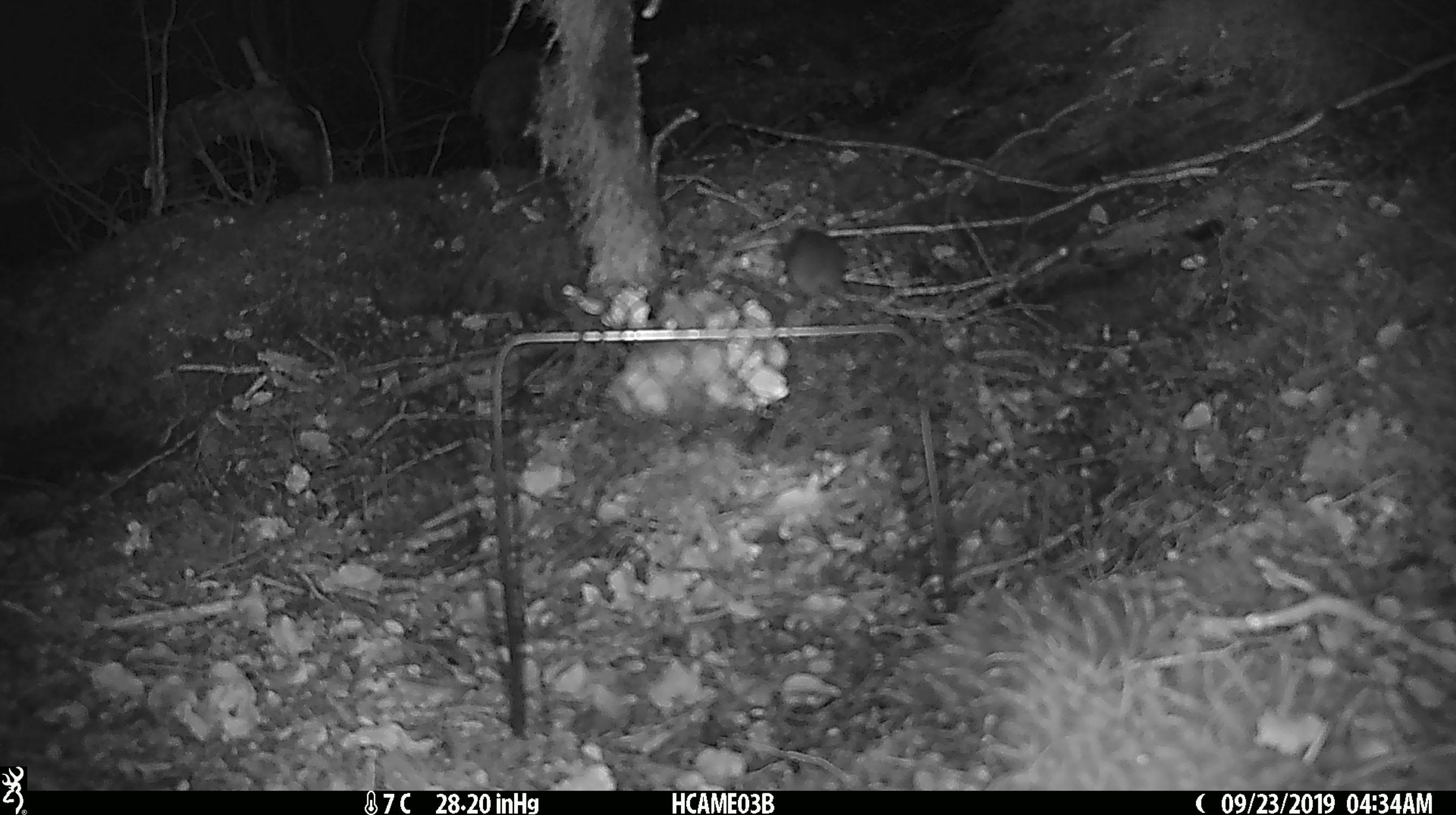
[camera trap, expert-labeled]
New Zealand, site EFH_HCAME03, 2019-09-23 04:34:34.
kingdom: Animalia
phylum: Chordata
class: Mammalia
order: Rodentia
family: Muridae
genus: Mus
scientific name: Mus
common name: mouse